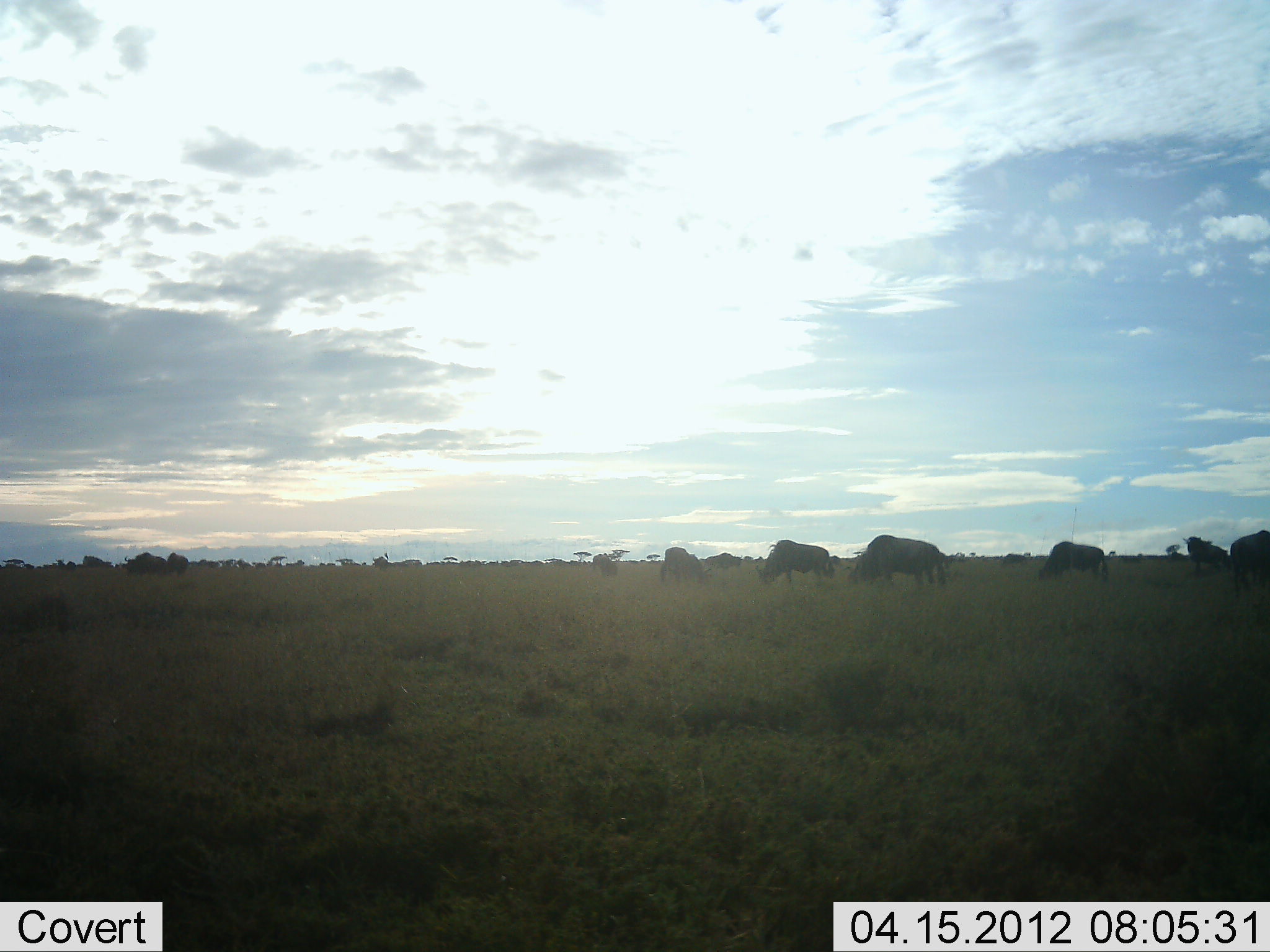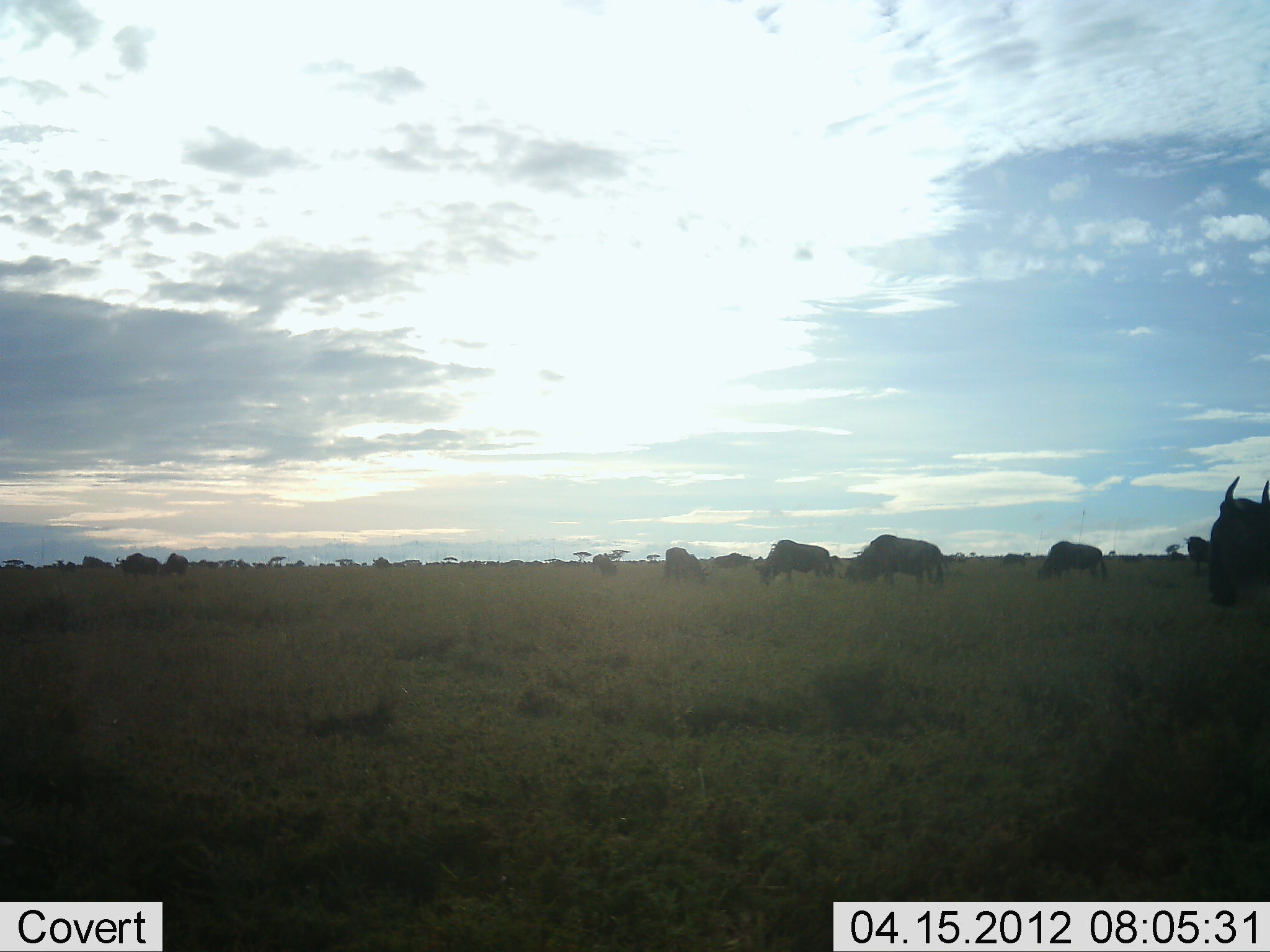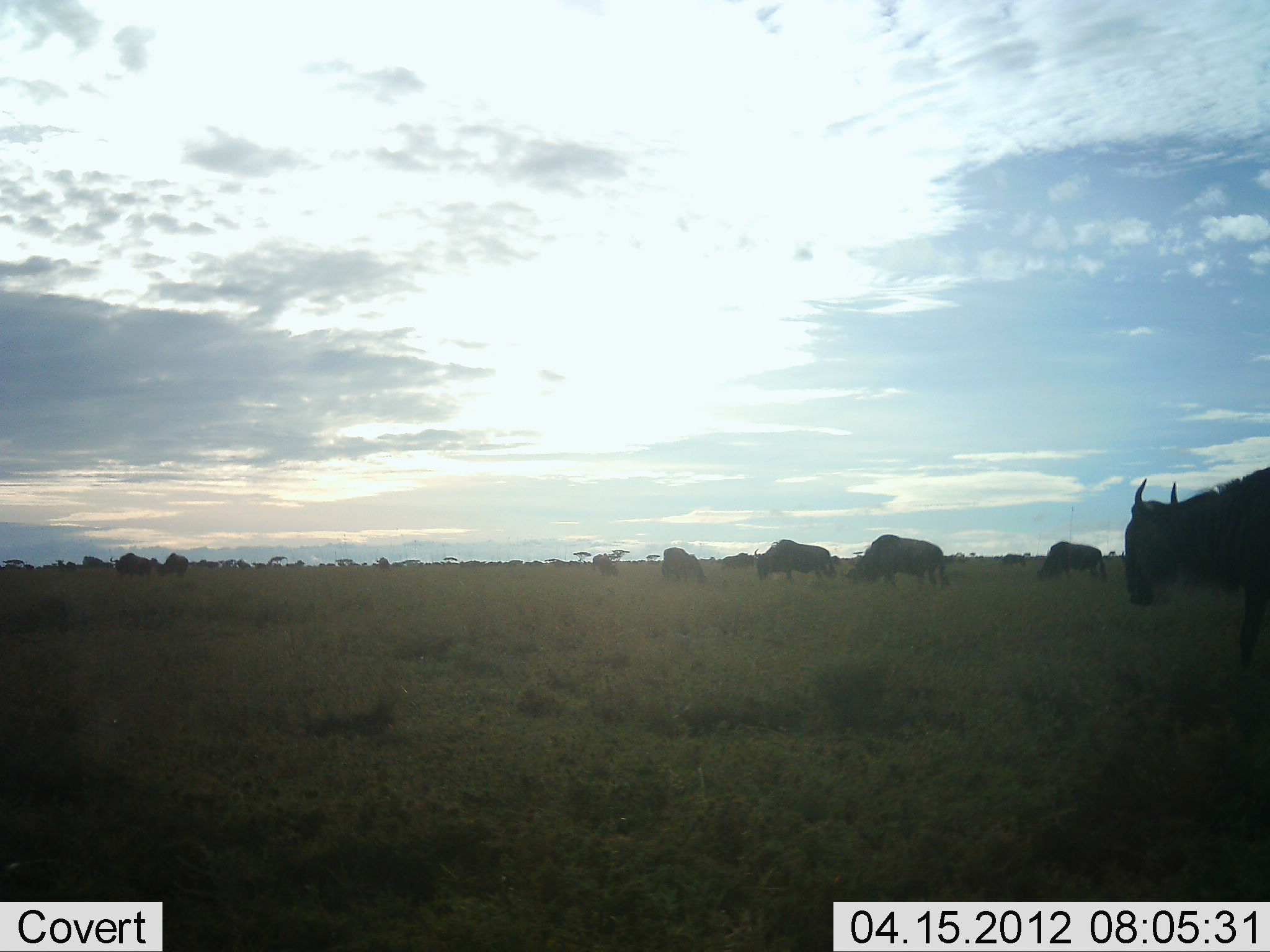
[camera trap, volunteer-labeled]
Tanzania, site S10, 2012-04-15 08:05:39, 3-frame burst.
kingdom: Animalia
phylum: Chordata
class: Mammalia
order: Artiodactyla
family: Bovidae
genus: Connochaetes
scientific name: Connochaetes taurinus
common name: blue wildebeest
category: wildebeest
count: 11-50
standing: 46%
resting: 4%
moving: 46%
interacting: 0%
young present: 0%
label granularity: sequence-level